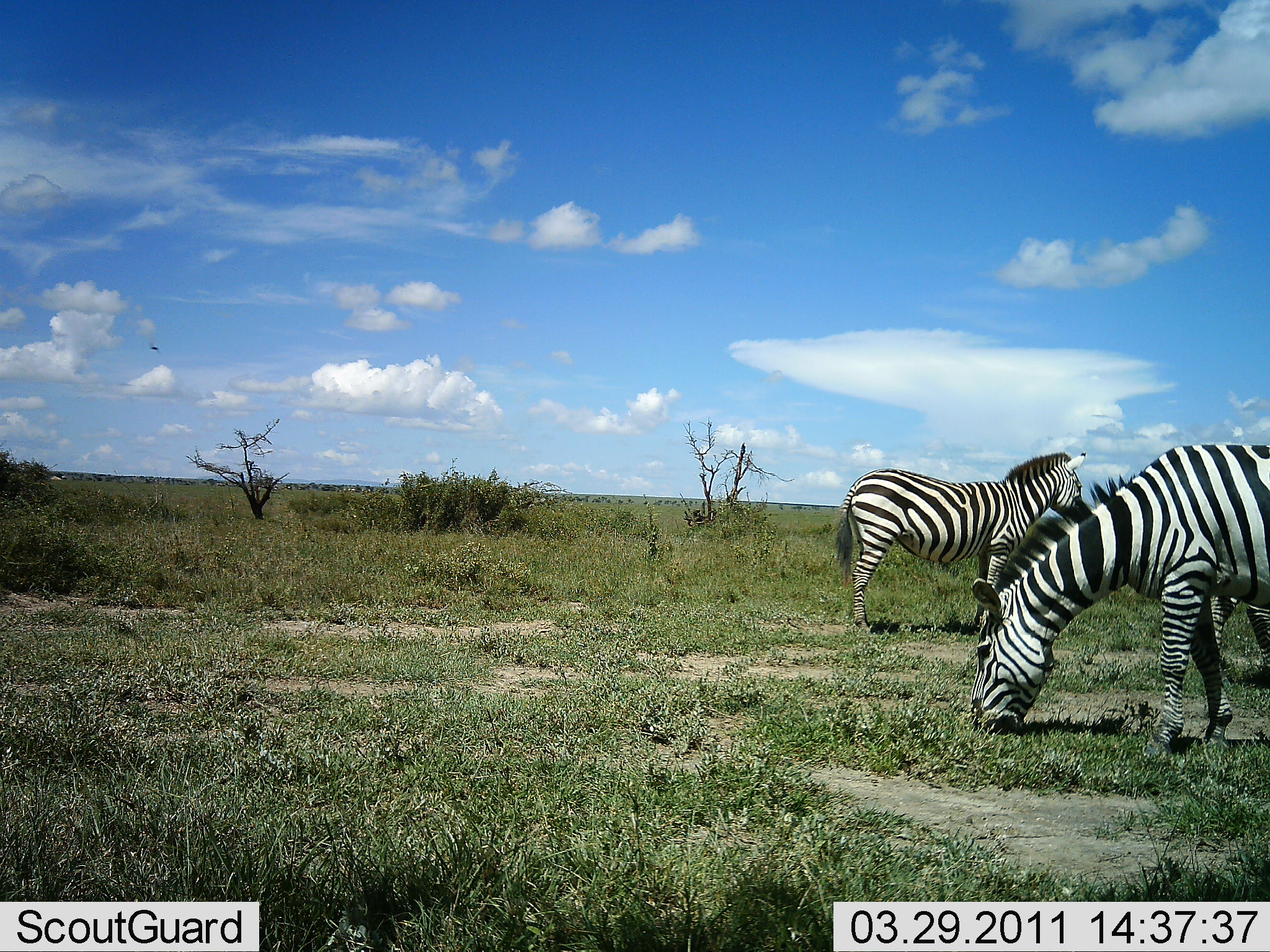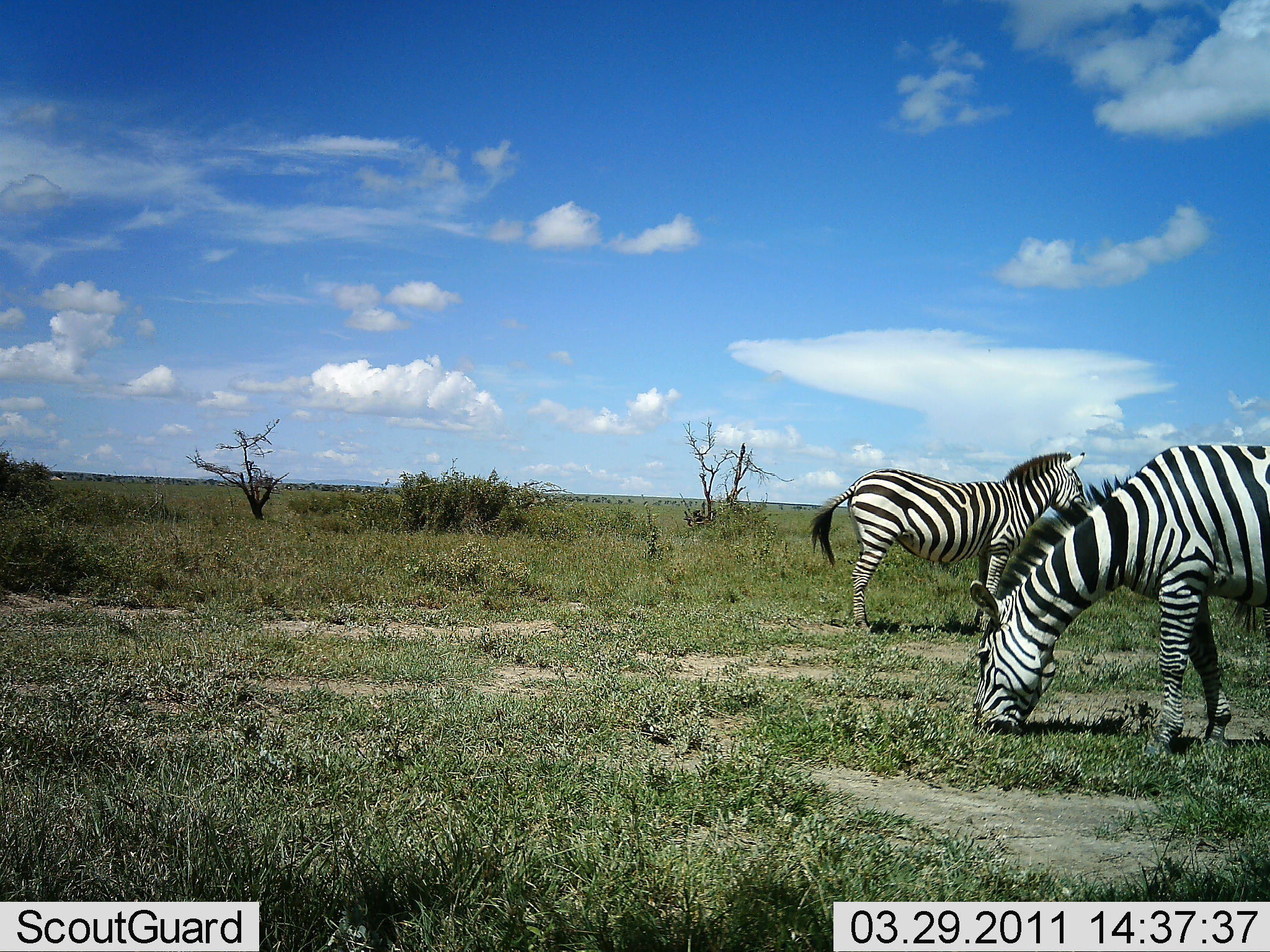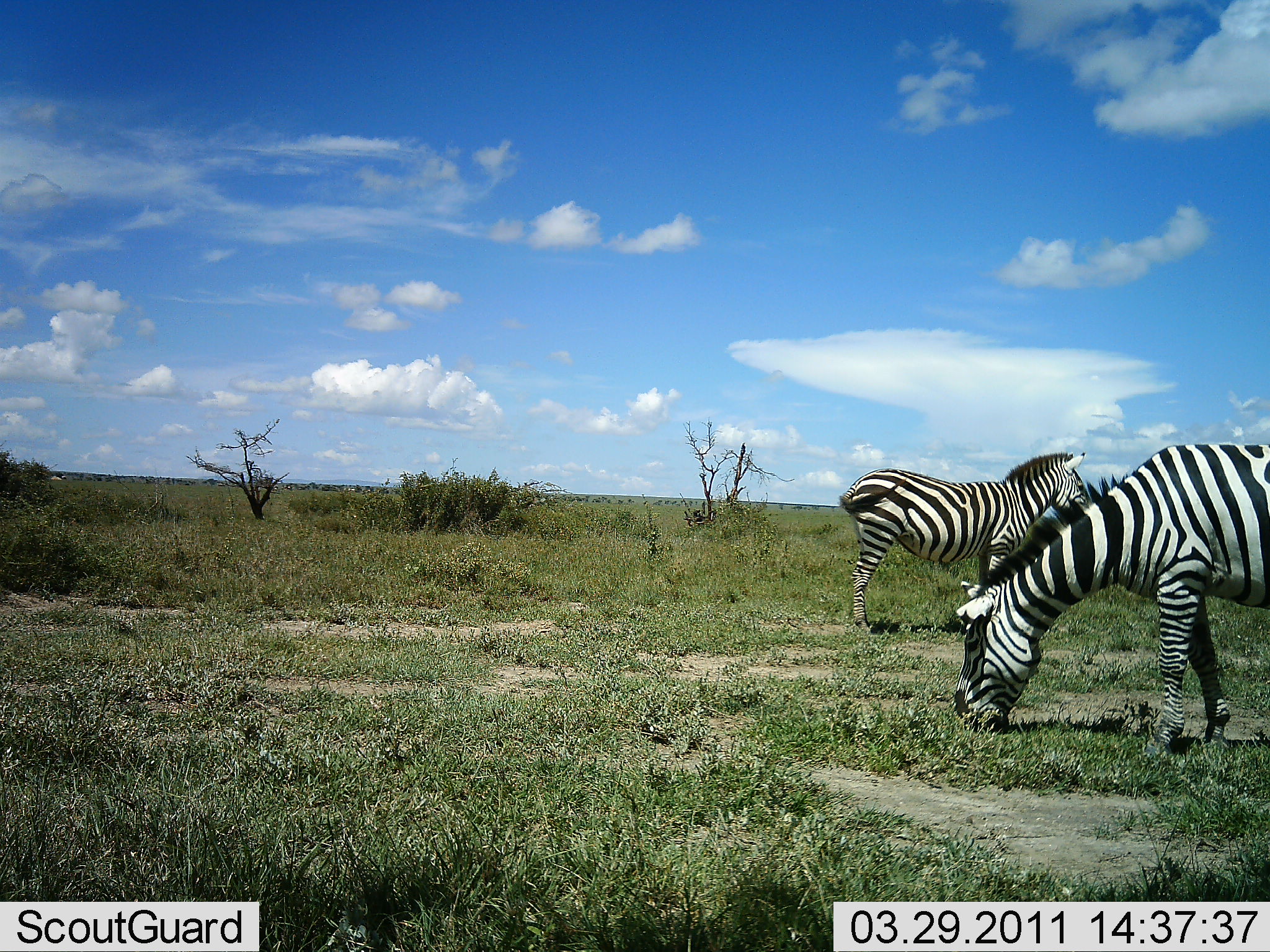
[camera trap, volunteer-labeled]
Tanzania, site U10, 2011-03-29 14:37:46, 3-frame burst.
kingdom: Animalia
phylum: Chordata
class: Mammalia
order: Perissodactyla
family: Equidae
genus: Equus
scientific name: Equus quagga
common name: plains zebra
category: zebra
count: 2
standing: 82%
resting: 0%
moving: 9%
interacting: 0%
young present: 0%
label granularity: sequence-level